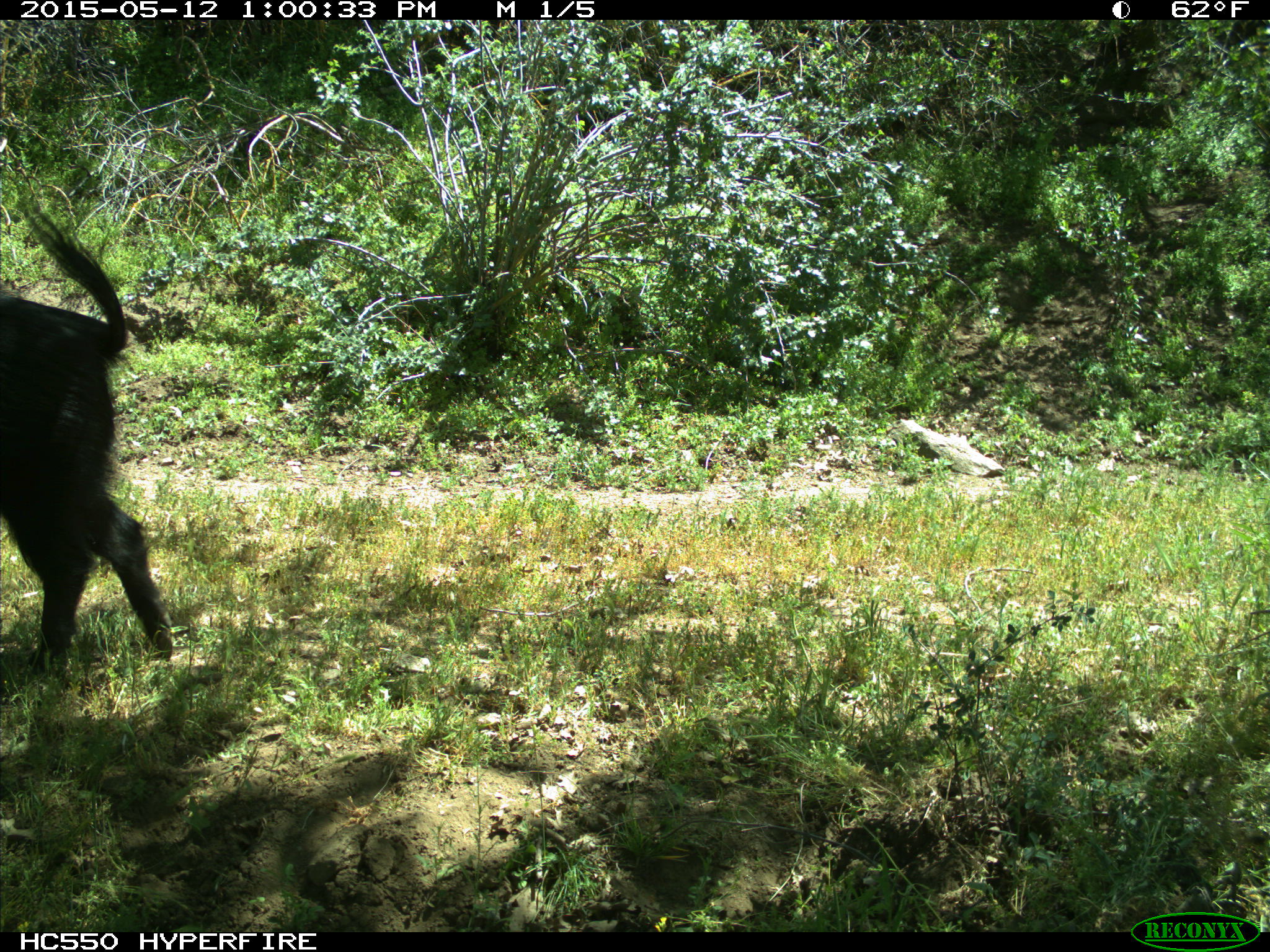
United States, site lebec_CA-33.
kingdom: Animalia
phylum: Chordata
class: Mammalia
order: Artiodactyla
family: Suidae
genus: Sus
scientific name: Sus scrofa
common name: wild boar